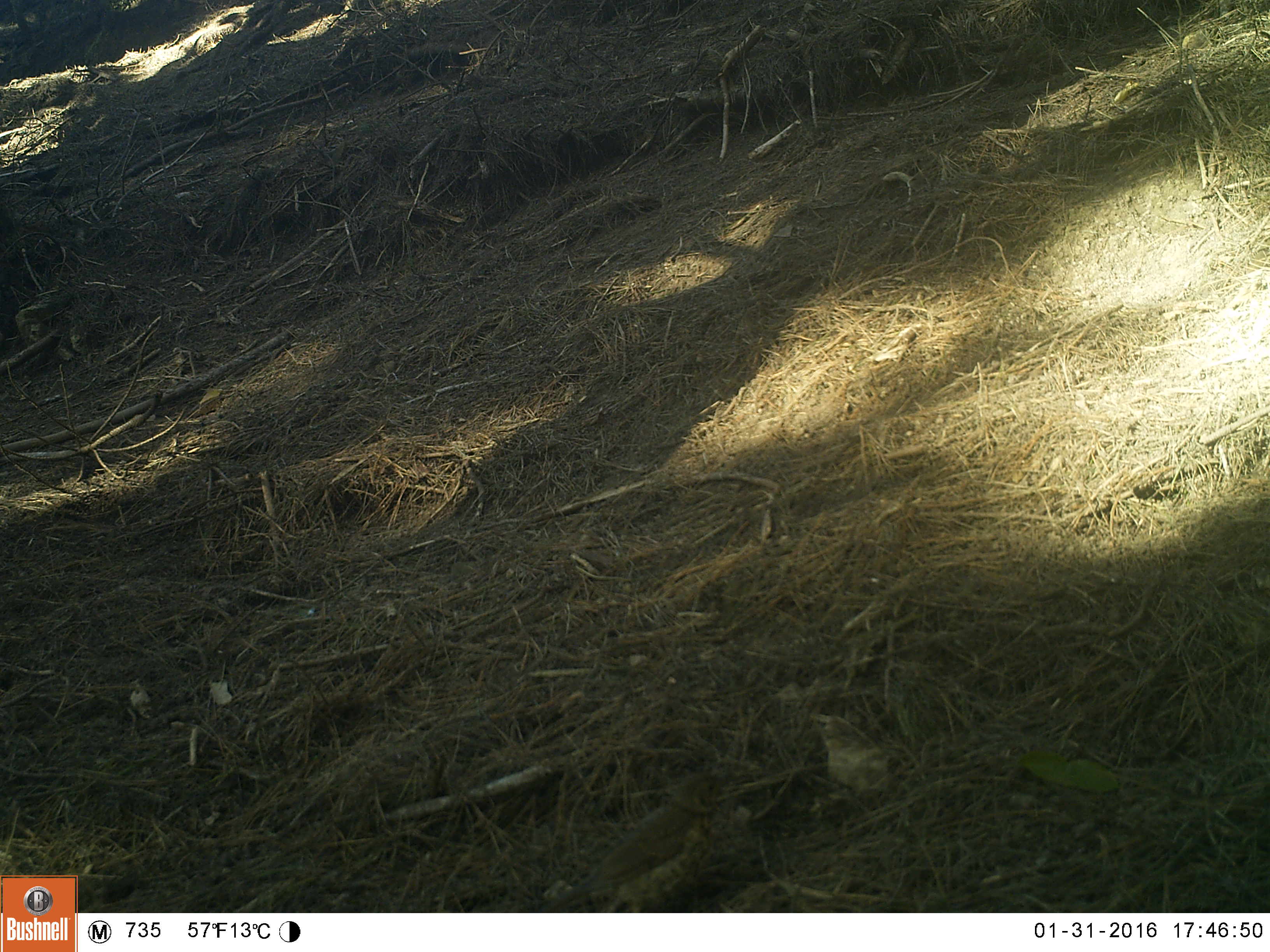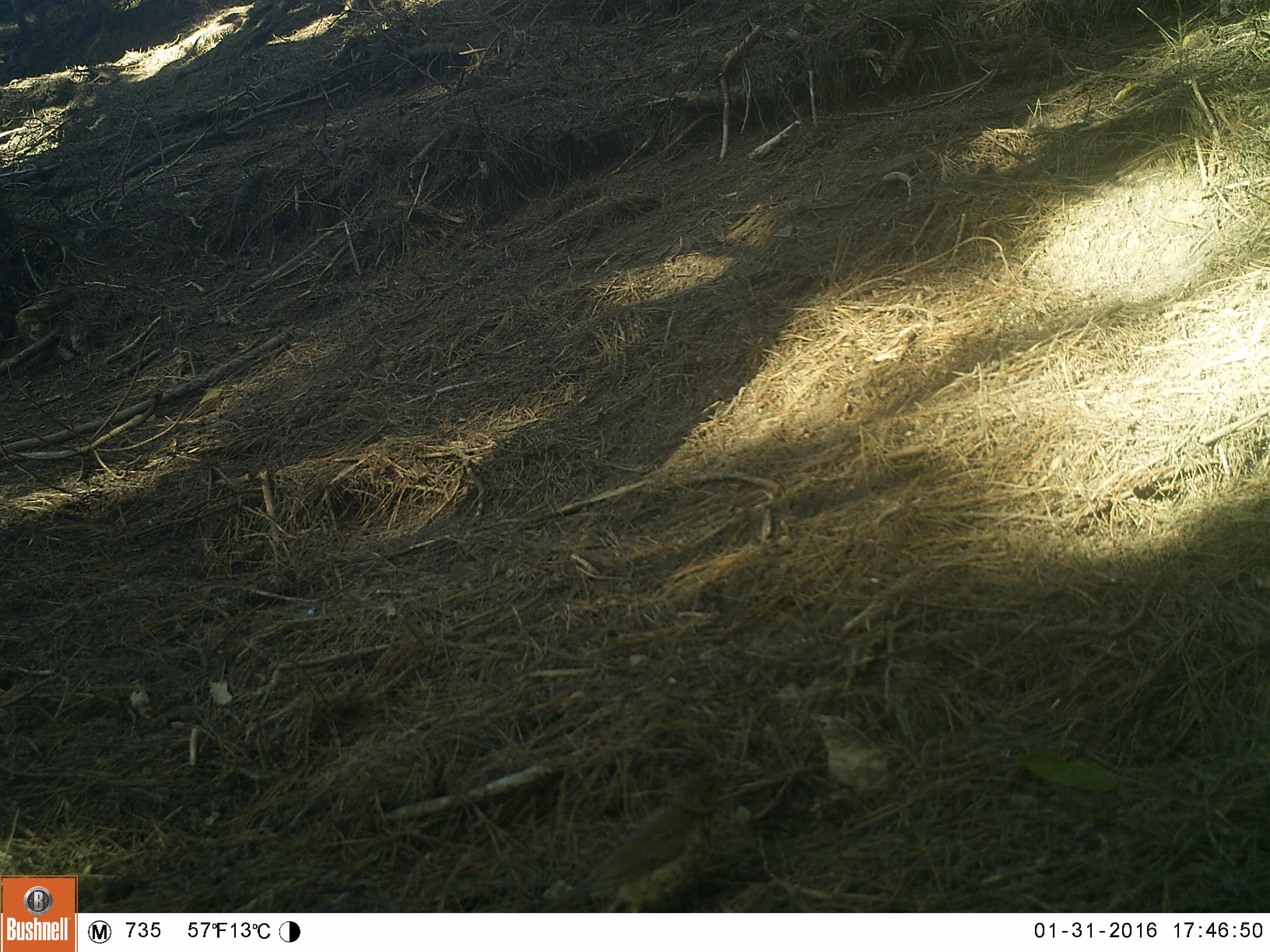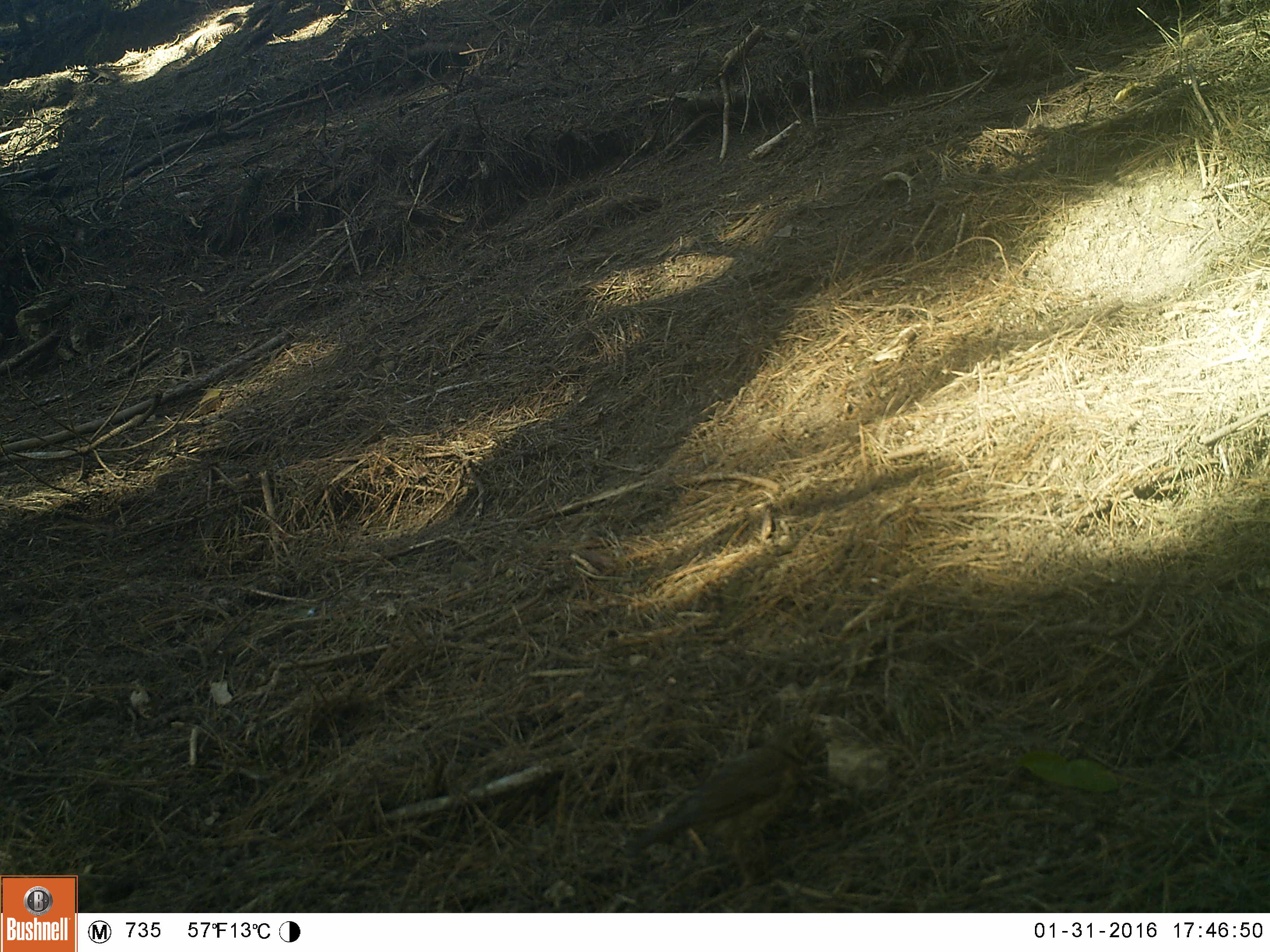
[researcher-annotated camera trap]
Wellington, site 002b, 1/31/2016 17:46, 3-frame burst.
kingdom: Animalia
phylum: Chordata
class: Aves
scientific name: Aves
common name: bird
Bird (Aves).